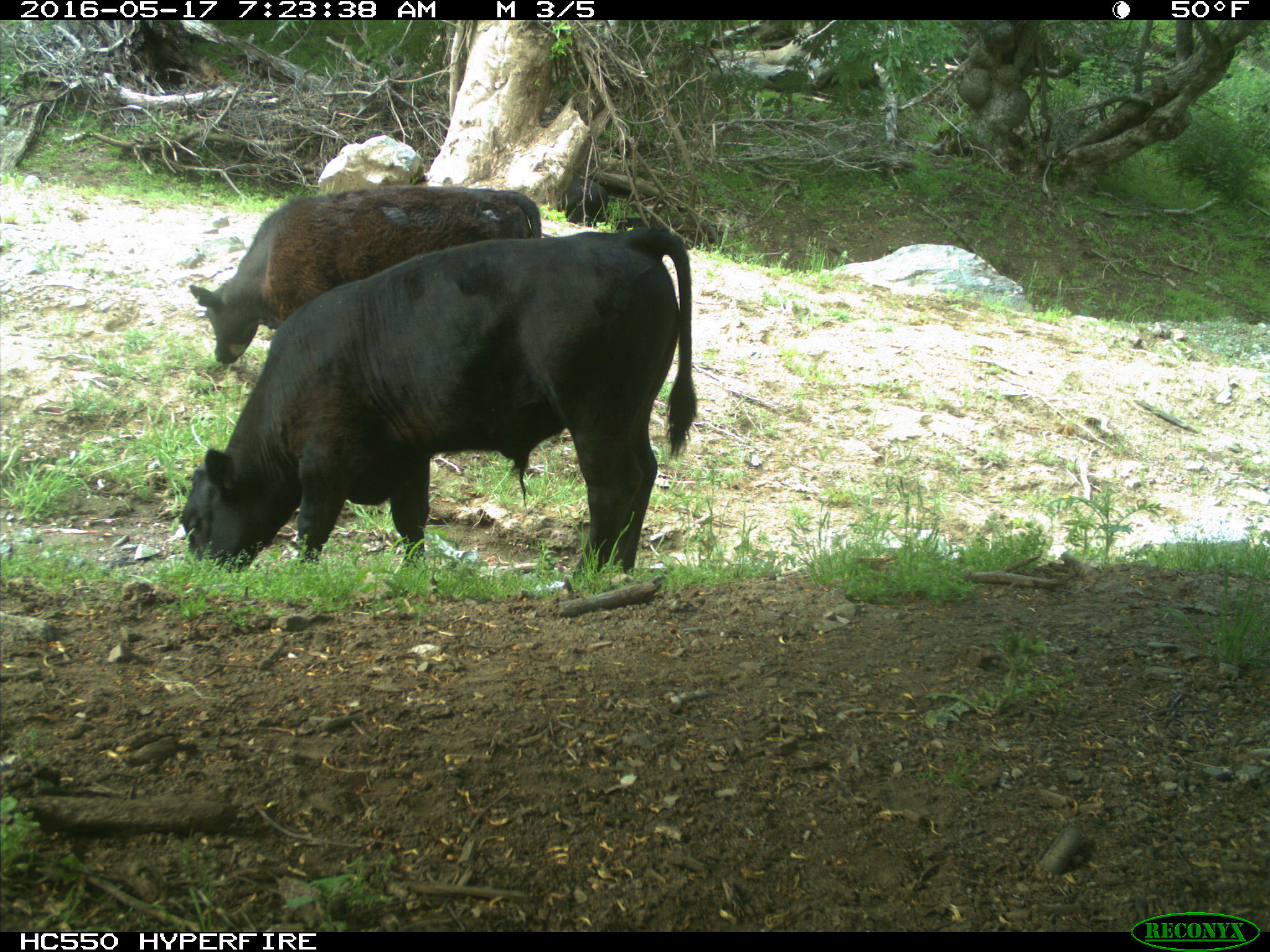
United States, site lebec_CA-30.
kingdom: Animalia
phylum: Chordata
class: Mammalia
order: Artiodactyla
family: Bovidae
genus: Bos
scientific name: Bos taurus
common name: domestic cow